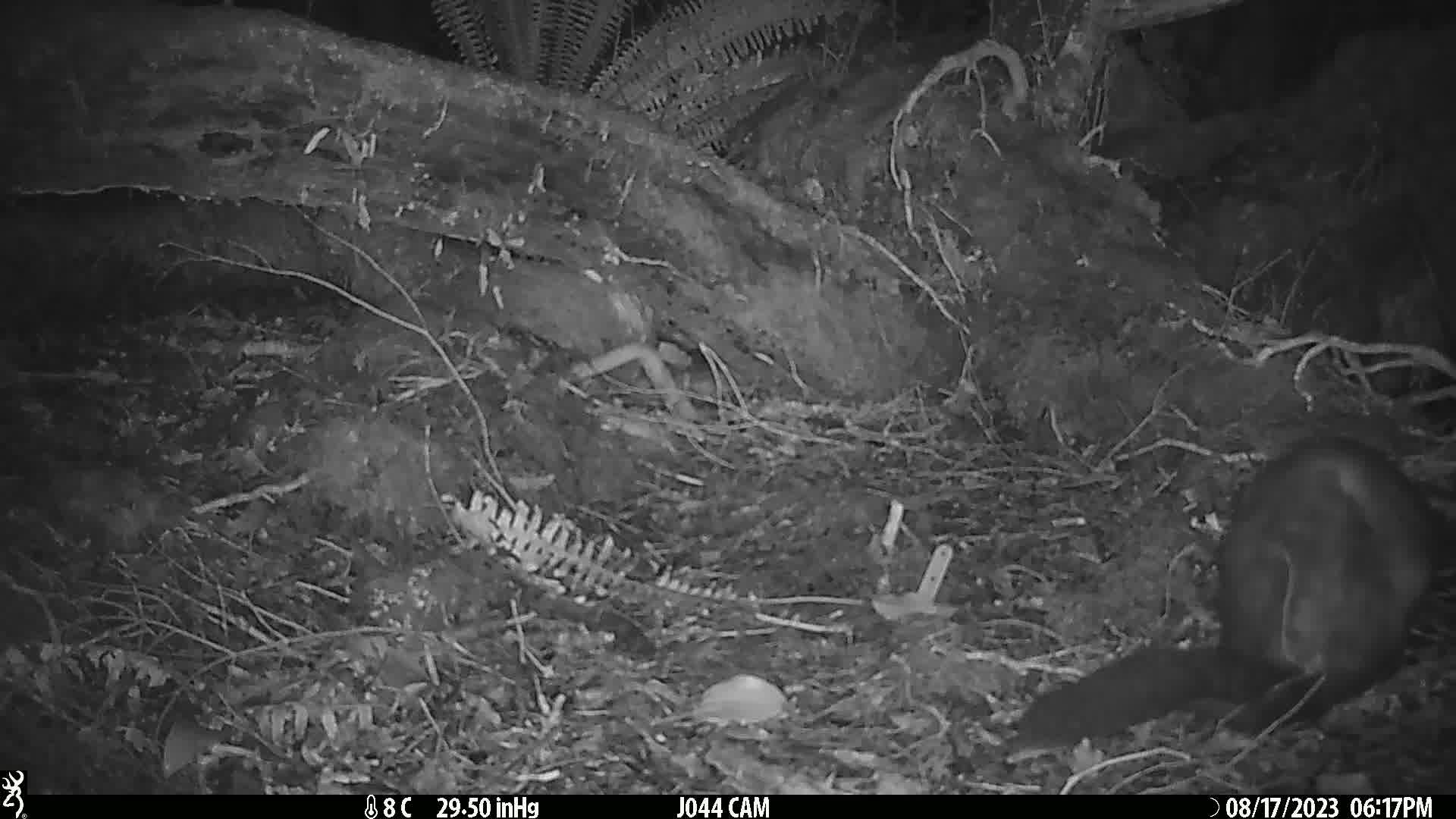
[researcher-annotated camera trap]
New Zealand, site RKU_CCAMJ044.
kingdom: Animalia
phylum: Chordata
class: Mammalia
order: Diprotodontia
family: Phalangeridae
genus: Trichosurus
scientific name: Trichosurus vulpecula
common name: common brushtail possum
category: possum